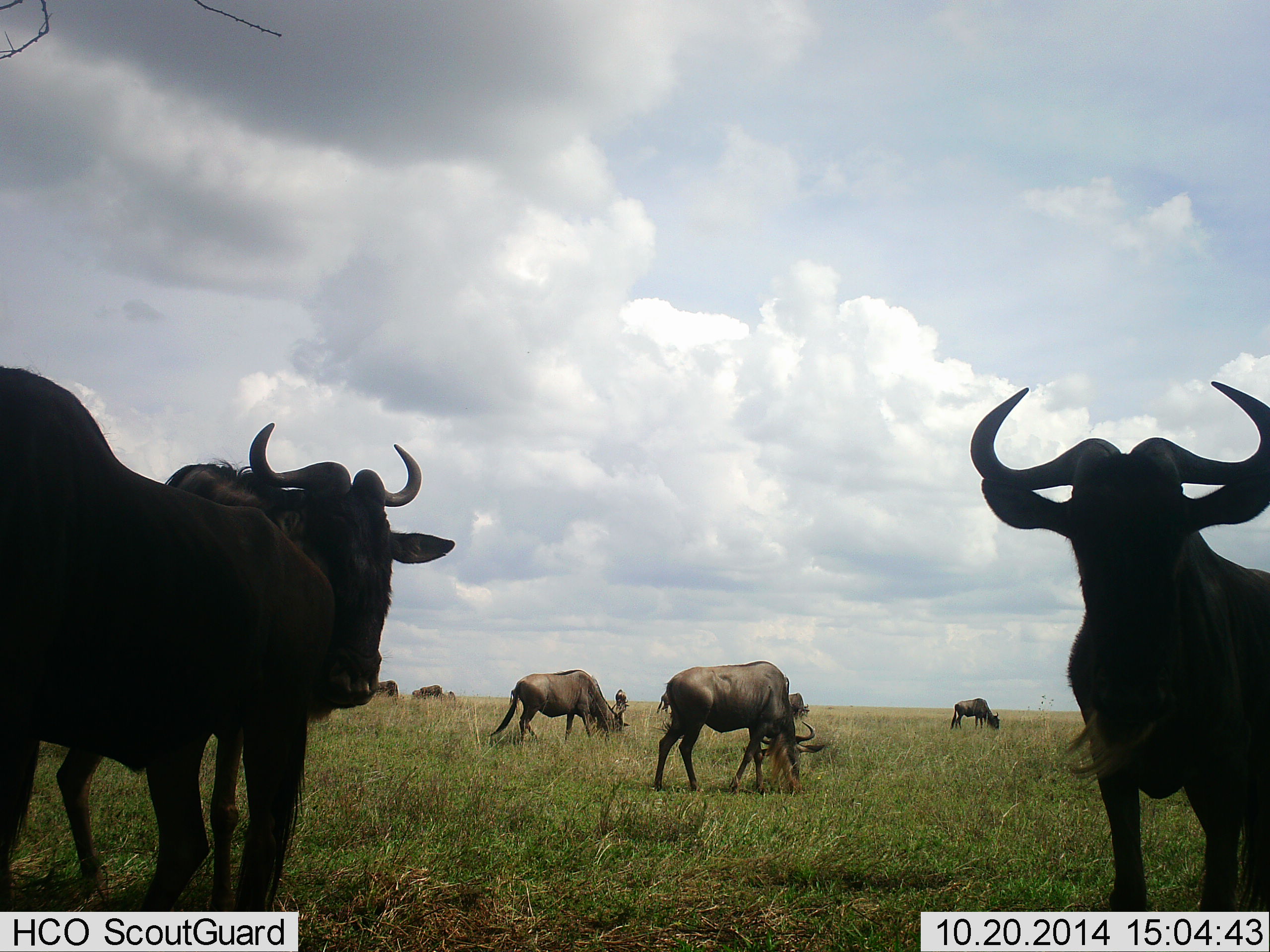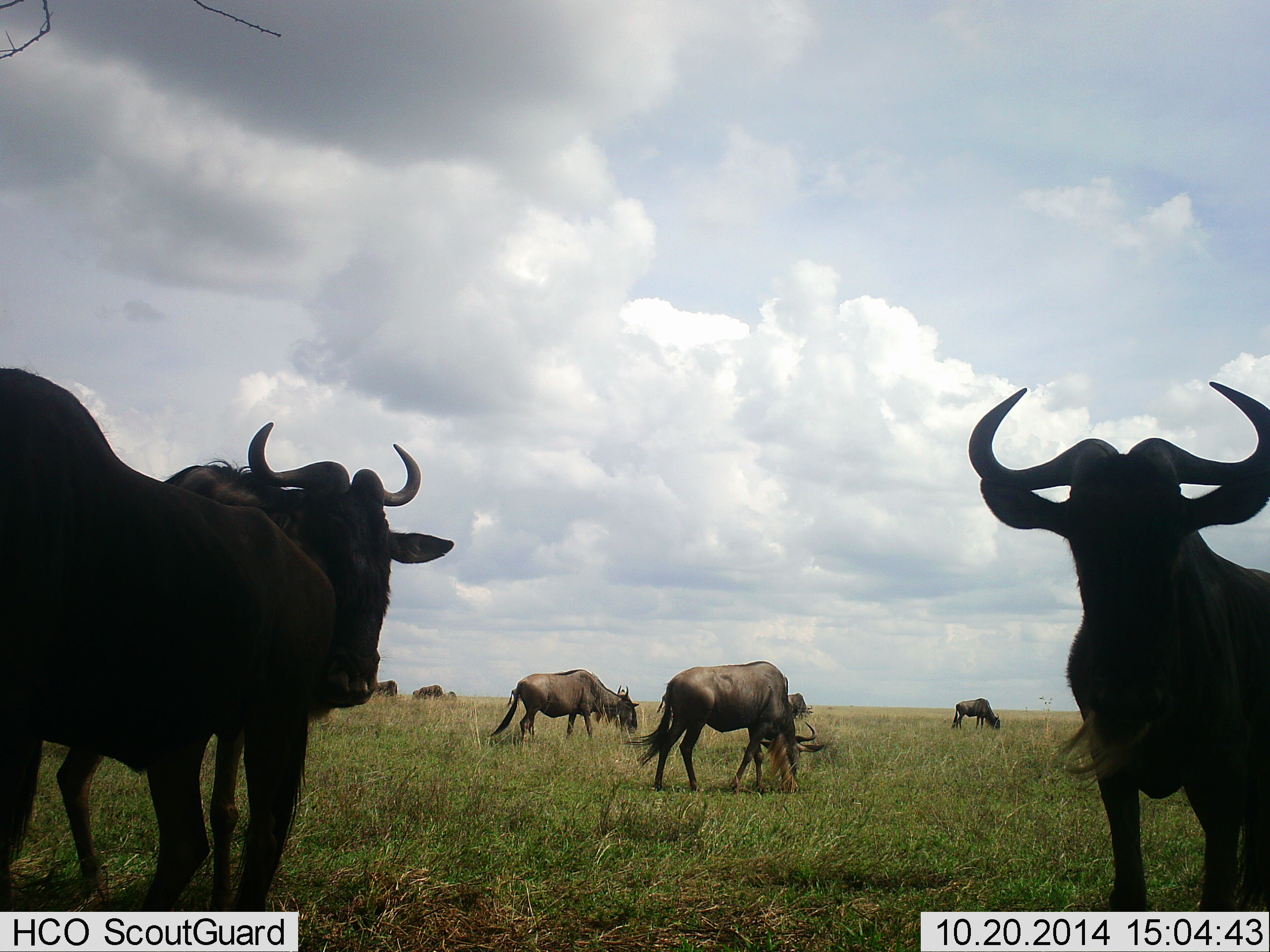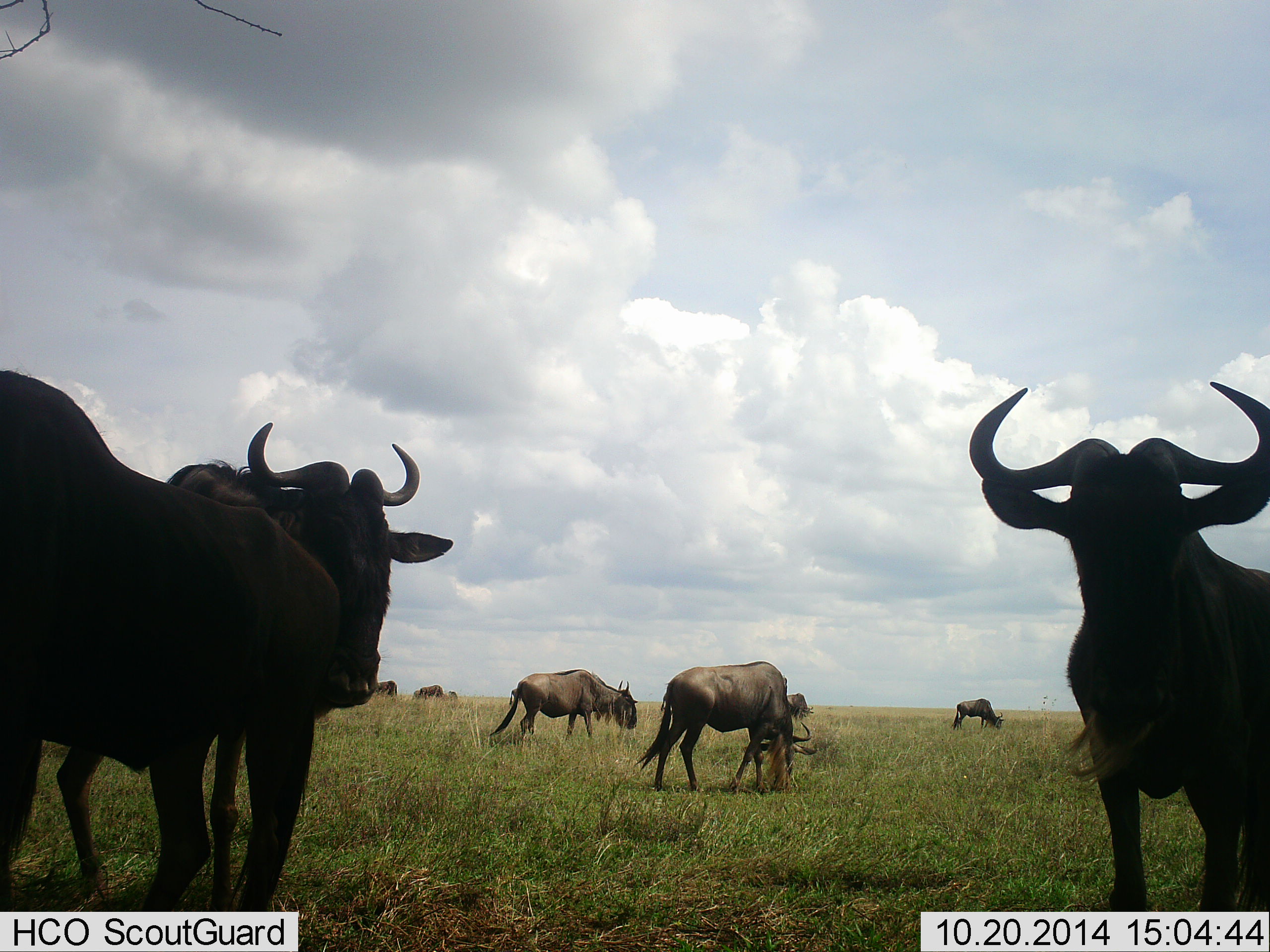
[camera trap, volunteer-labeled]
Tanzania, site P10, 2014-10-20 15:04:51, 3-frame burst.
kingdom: Animalia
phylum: Chordata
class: Mammalia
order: Artiodactyla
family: Bovidae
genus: Connochaetes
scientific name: Connochaetes taurinus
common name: blue wildebeest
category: wildebeest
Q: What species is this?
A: Wildebeest (blue wildebeest) (Connochaetes taurinus).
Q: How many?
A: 9.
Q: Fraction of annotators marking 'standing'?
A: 40%.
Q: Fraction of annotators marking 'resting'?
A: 0%.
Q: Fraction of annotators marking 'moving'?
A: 30%.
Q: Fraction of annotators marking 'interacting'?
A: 10%.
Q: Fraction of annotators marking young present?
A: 0%.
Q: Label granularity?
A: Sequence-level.